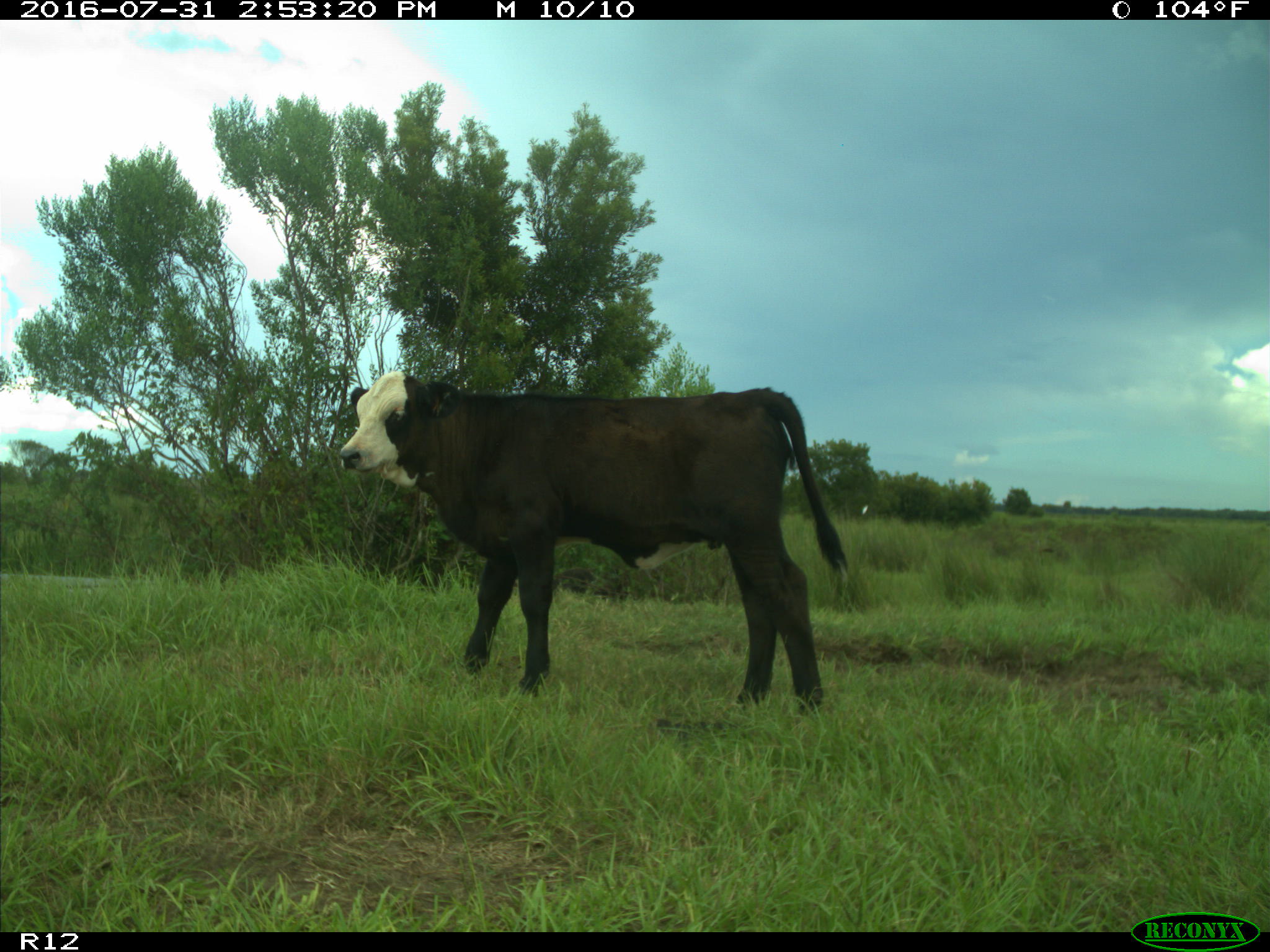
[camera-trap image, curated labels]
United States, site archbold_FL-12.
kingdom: Animalia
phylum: Chordata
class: Mammalia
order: Artiodactyla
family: Bovidae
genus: Bos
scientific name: Bos taurus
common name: domestic cow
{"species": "Bos taurus (domestic cow)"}